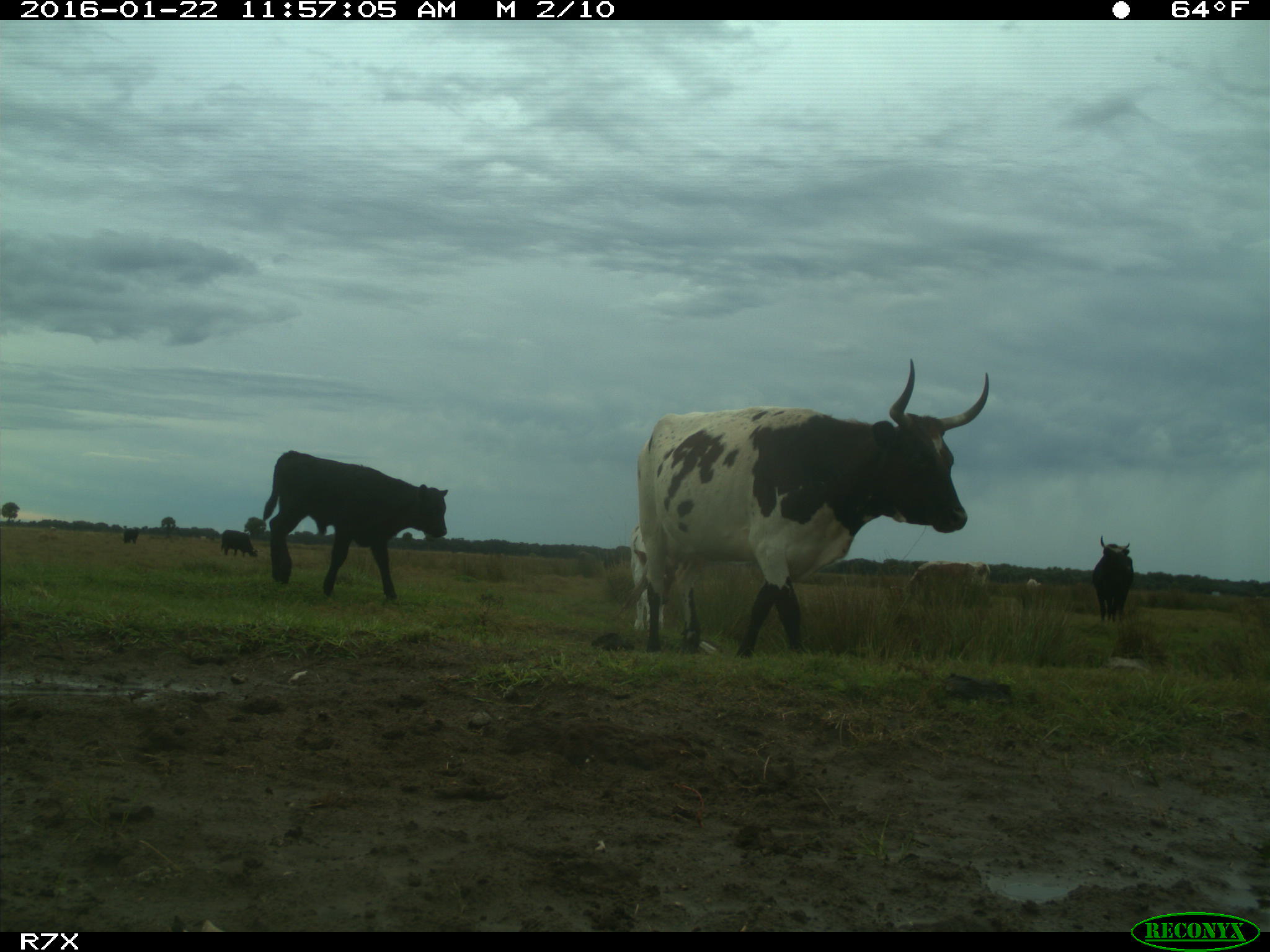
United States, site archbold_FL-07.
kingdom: Animalia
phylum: Chordata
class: Mammalia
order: Artiodactyla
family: Bovidae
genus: Bos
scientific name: Bos taurus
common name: domestic cow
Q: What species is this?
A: Bos taurus (domestic cow).